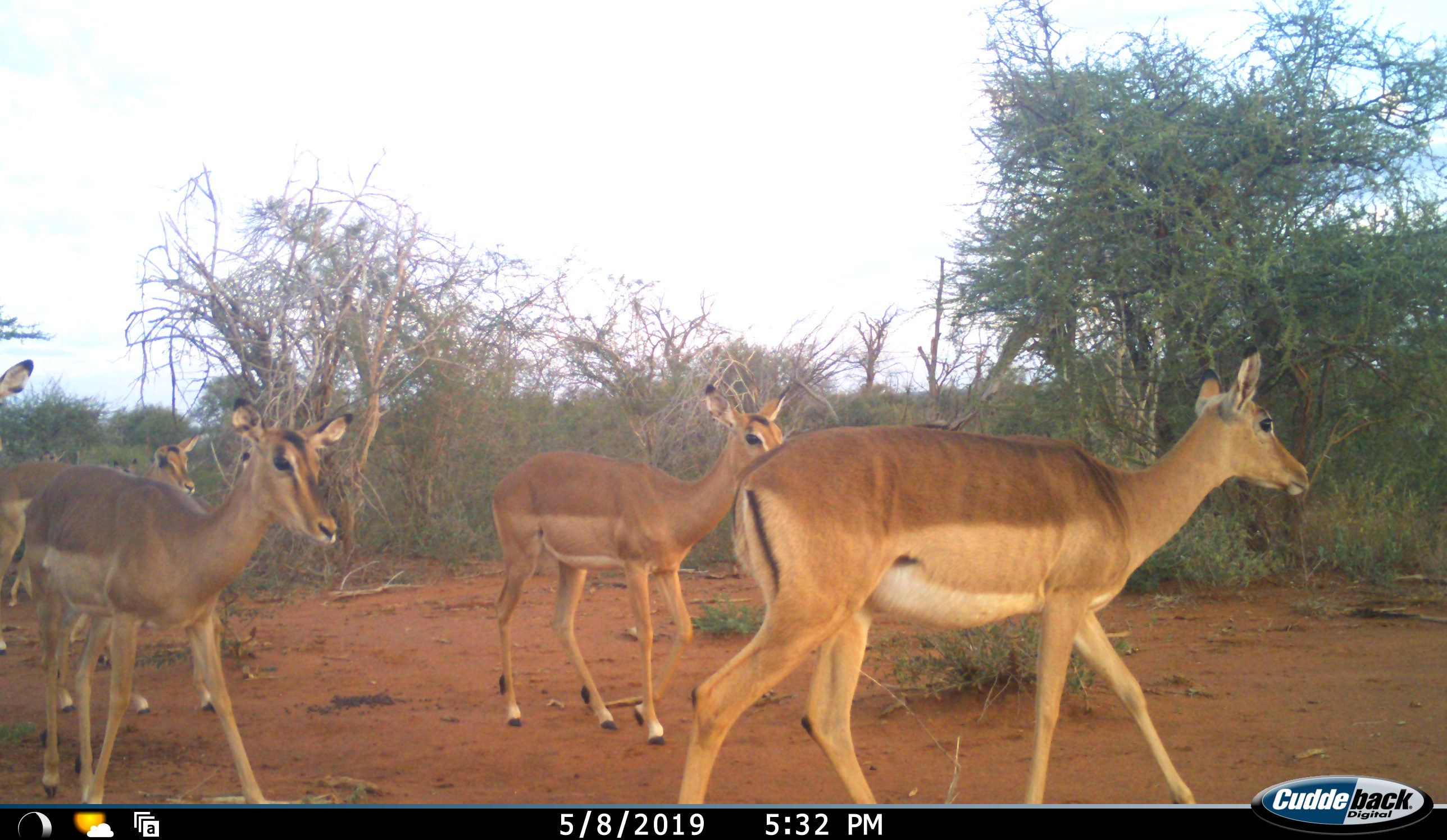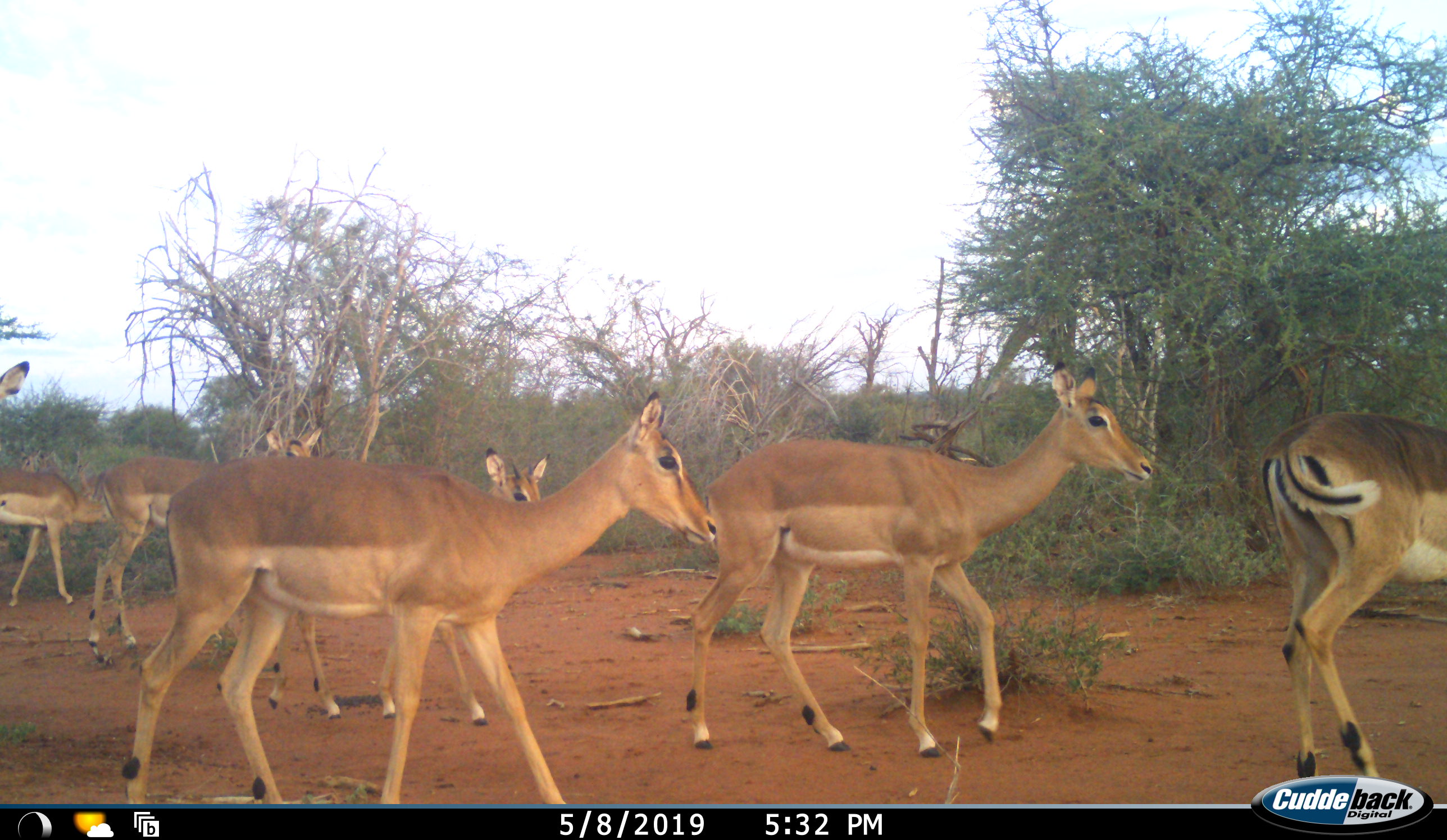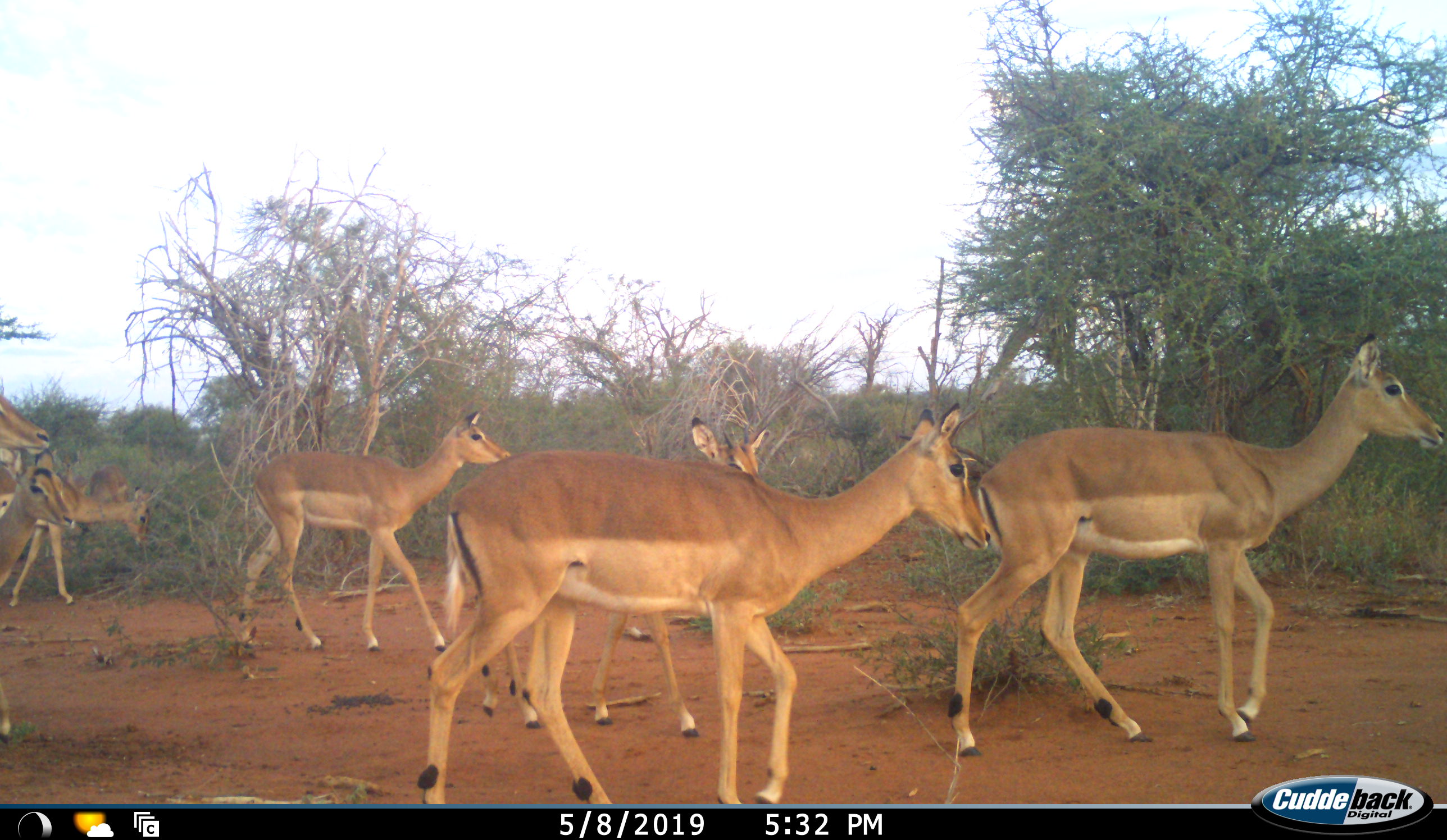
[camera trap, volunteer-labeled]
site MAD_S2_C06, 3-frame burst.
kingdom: Animalia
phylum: Chordata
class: Mammalia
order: Artiodactyla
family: Bovidae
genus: Aepyceros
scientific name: Aepyceros melampus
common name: impala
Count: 8.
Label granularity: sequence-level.